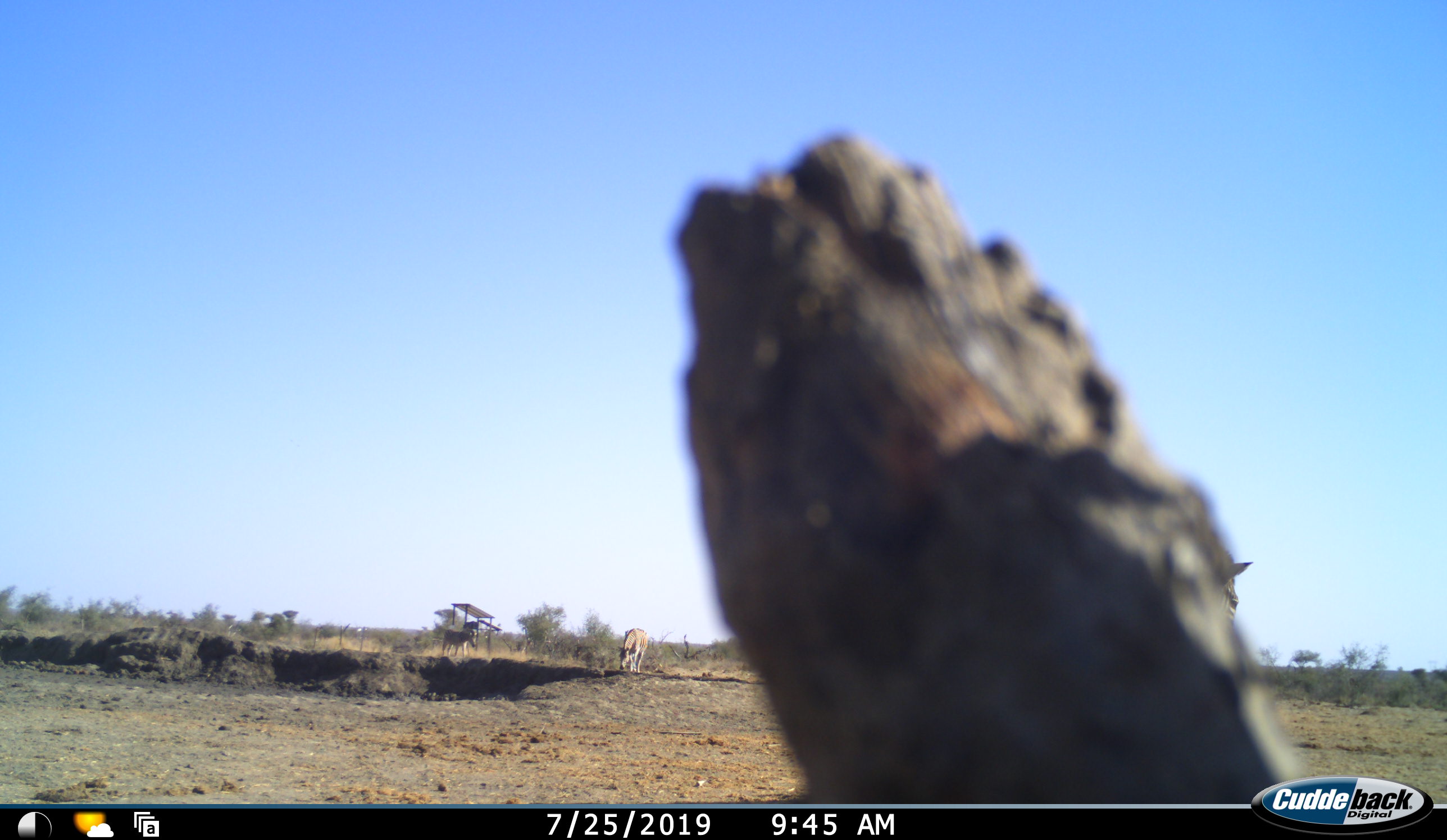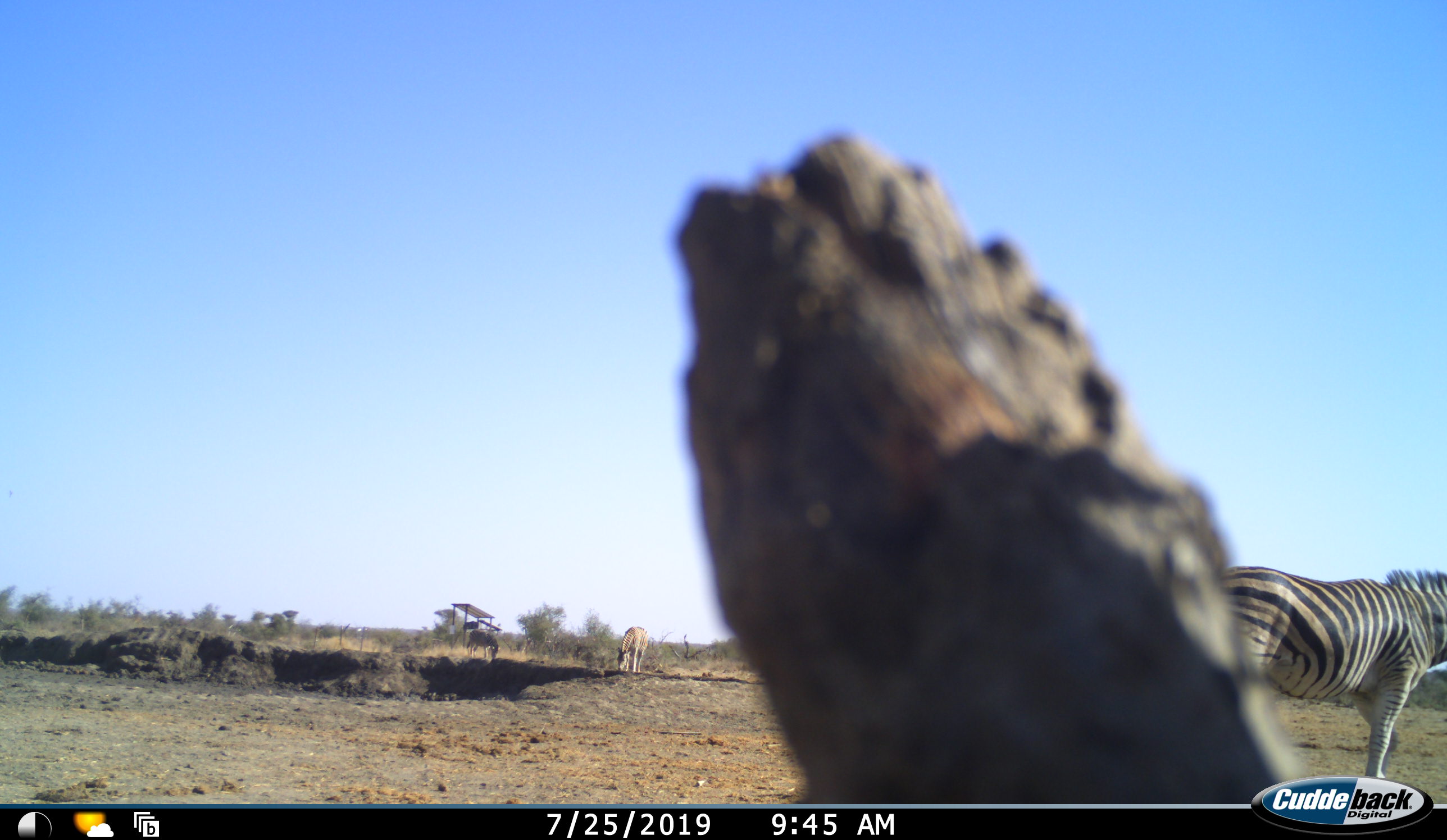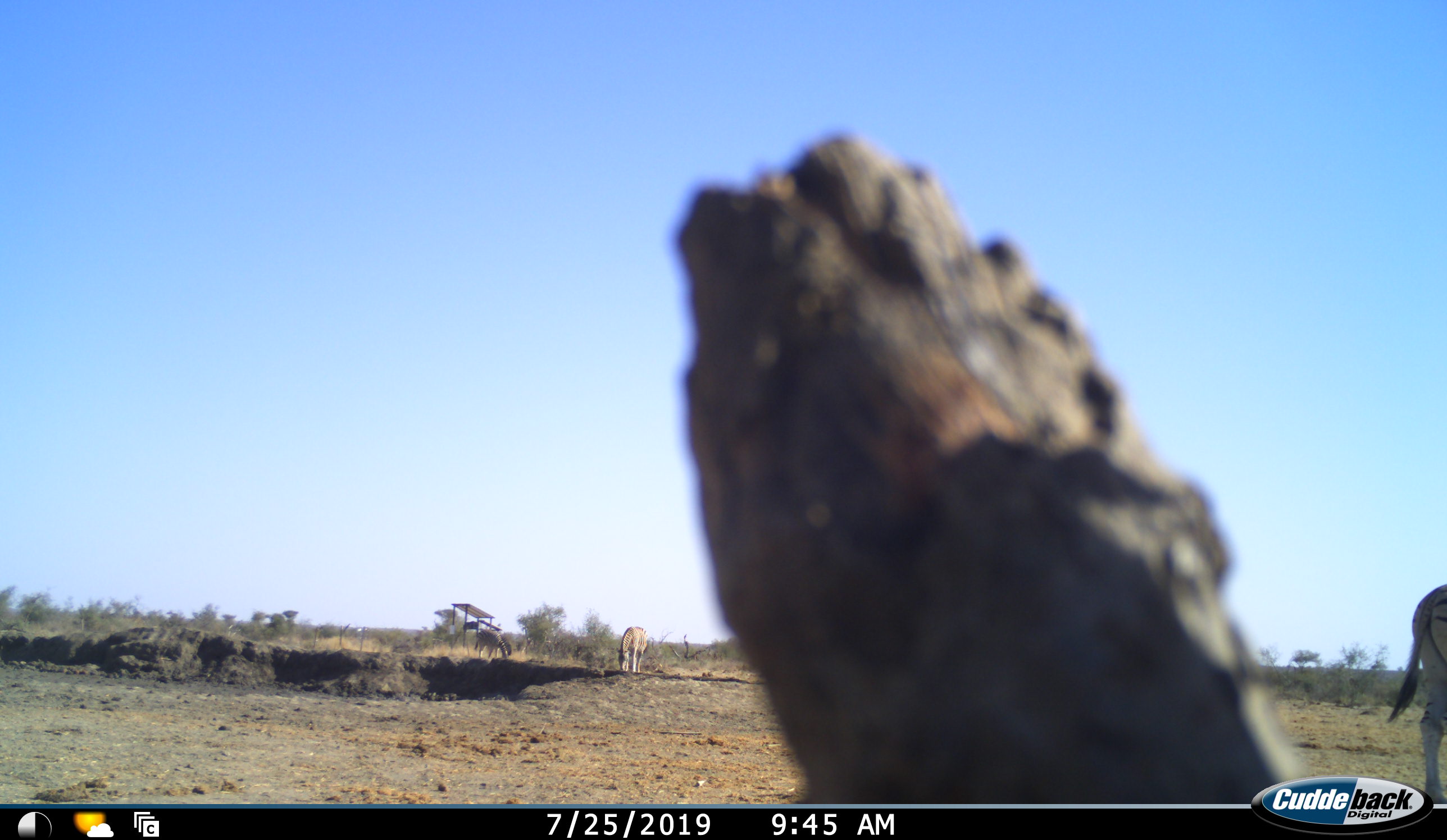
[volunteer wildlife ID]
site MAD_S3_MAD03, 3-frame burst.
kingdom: Animalia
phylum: Chordata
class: Mammalia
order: Perissodactyla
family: Equidae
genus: Equus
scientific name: Equus quagga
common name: plains zebra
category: zebraplains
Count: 3.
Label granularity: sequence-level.